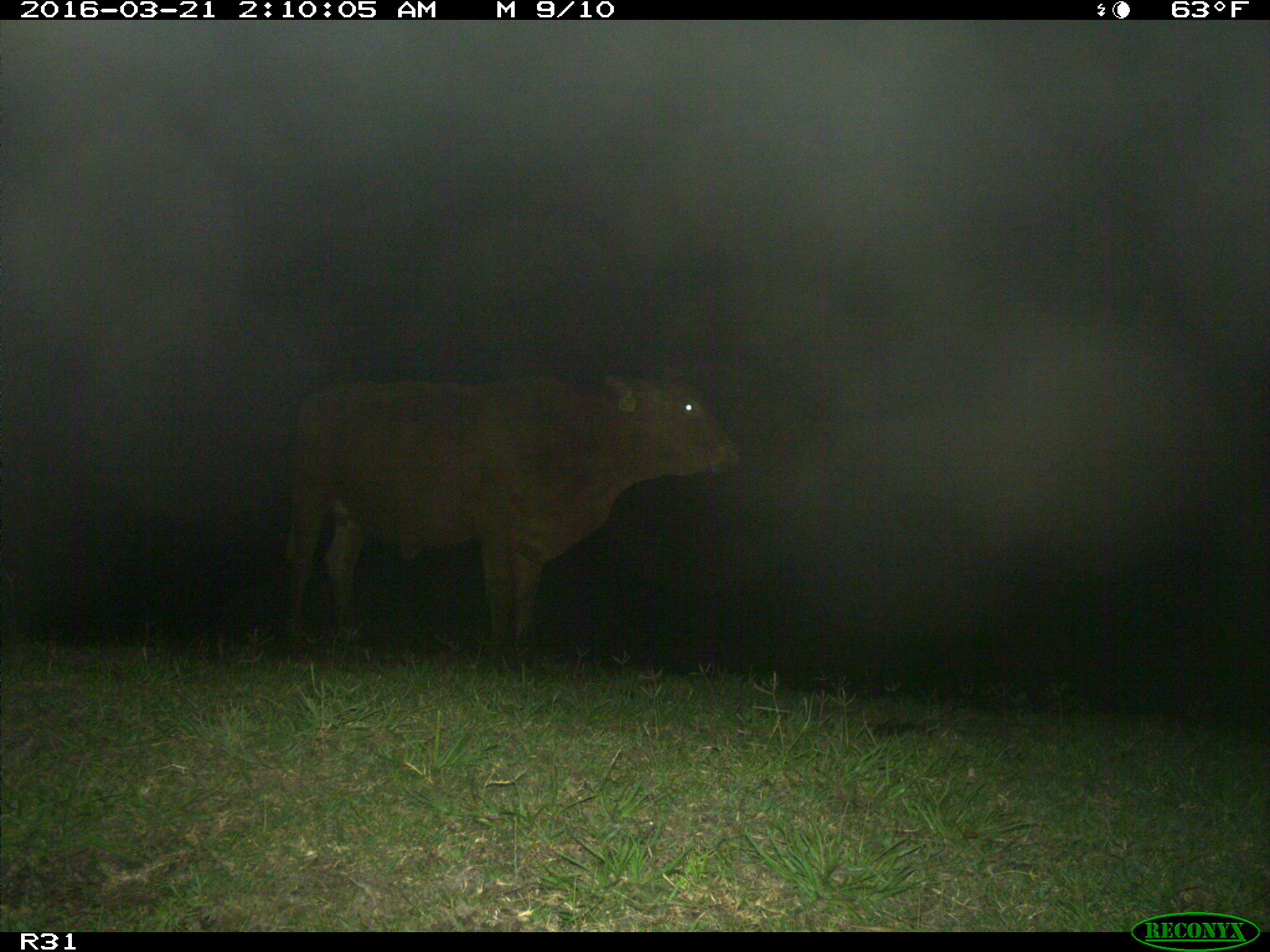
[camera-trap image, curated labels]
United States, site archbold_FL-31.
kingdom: Animalia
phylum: Chordata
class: Mammalia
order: Artiodactyla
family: Bovidae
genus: Bos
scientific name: Bos taurus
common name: domestic cow